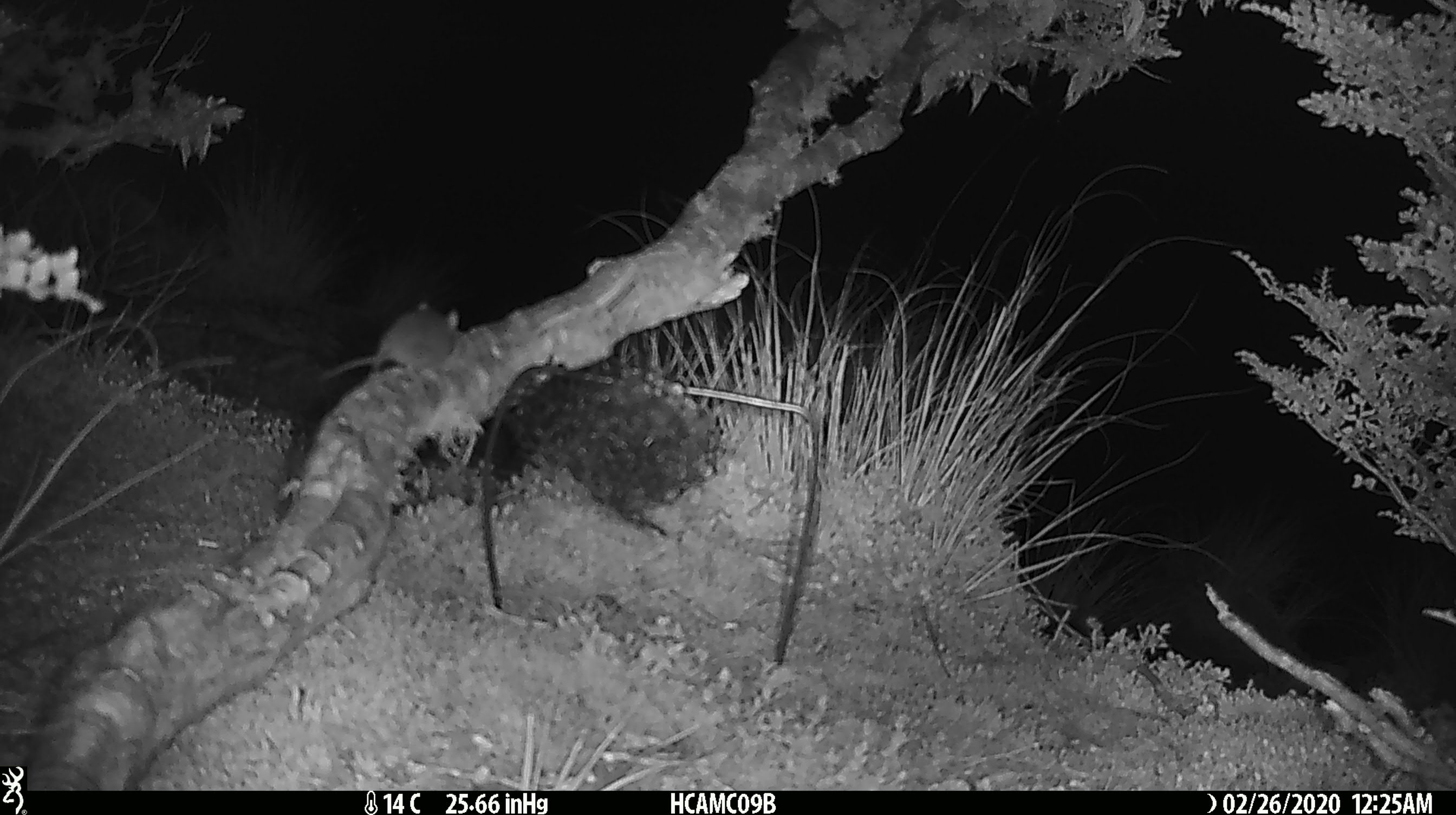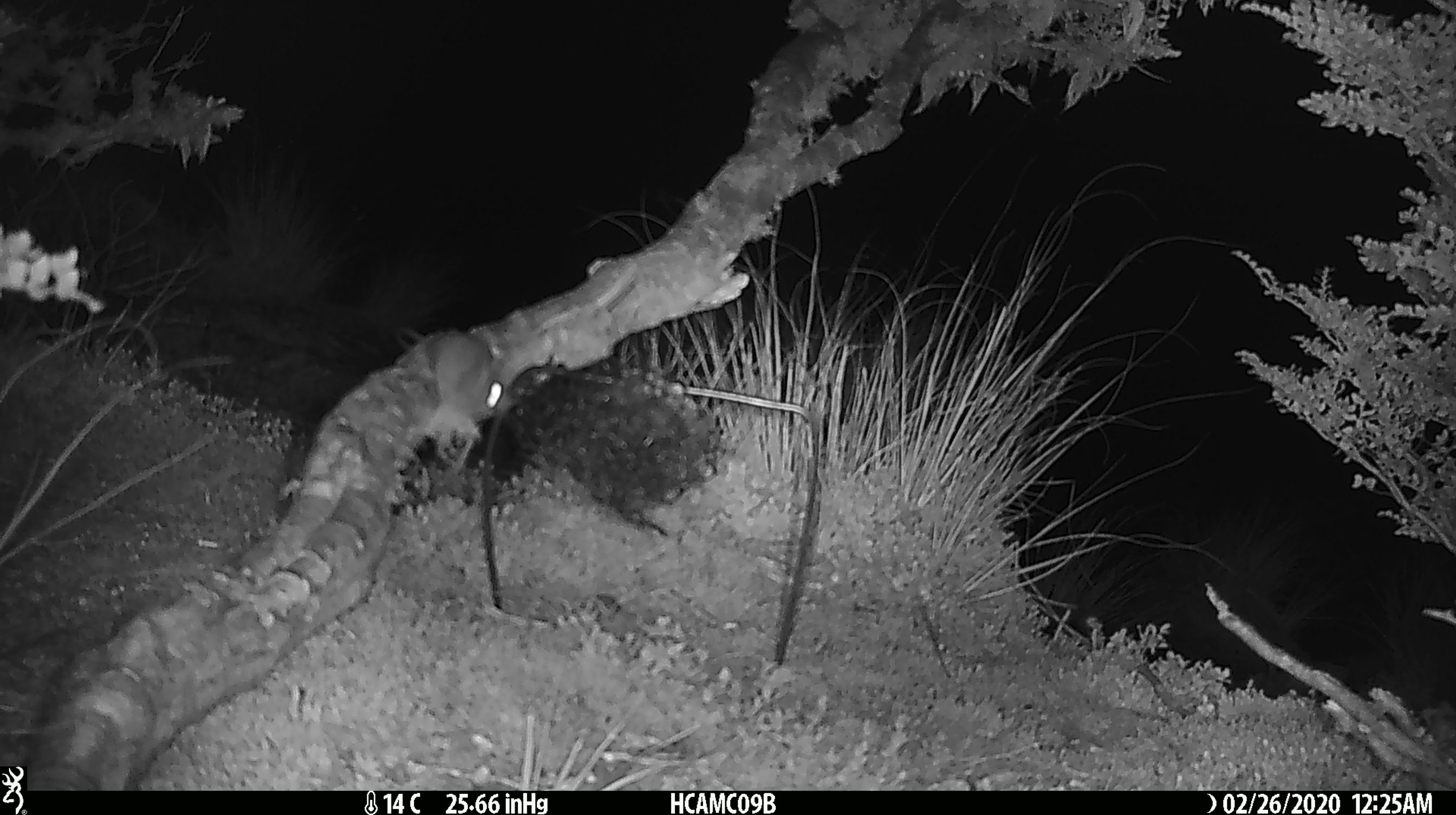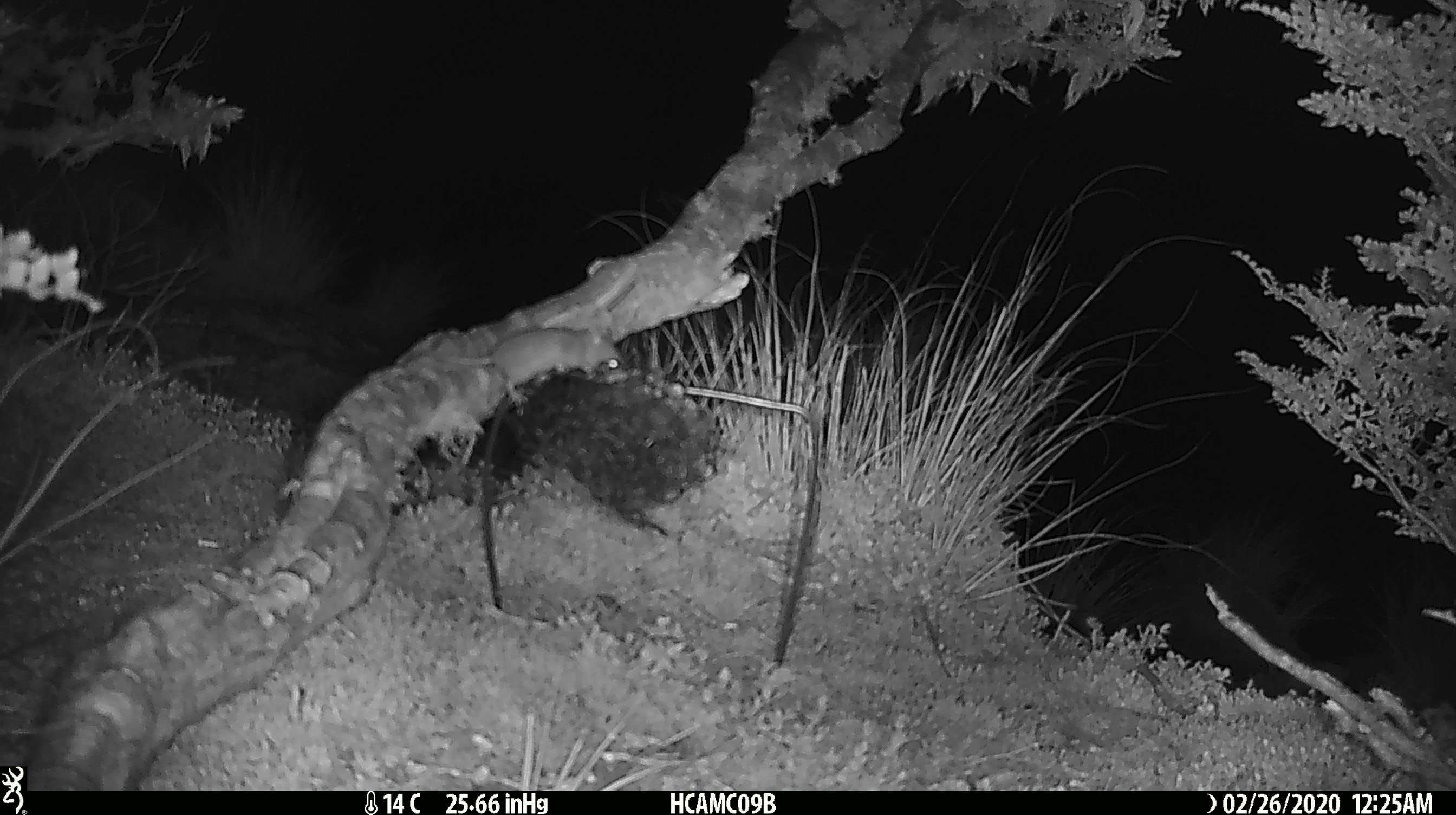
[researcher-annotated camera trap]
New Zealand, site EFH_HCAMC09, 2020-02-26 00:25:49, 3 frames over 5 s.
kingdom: Animalia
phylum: Chordata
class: Mammalia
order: Rodentia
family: Muridae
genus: Mus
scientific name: Mus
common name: mouse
Mouse (Mus).